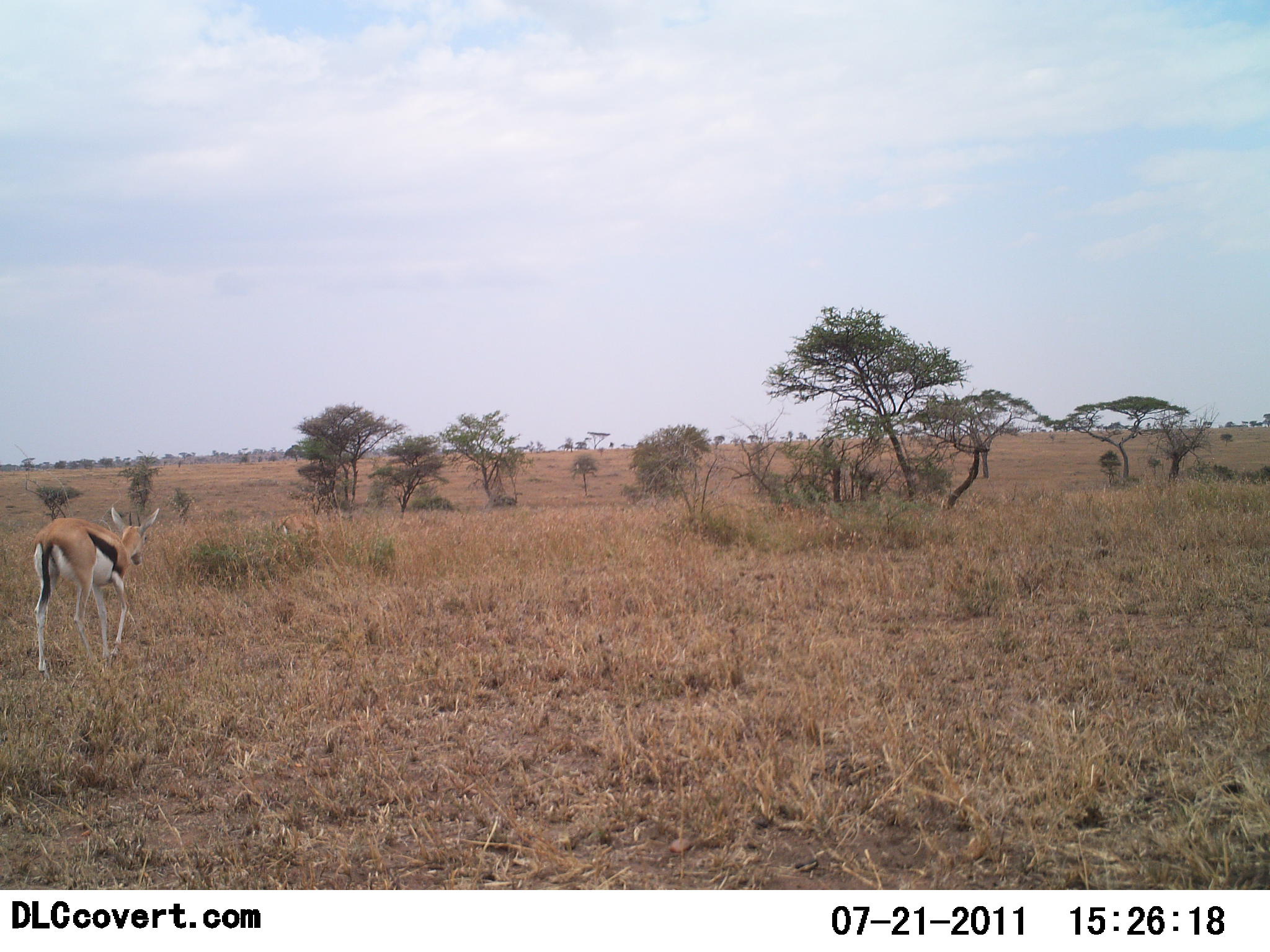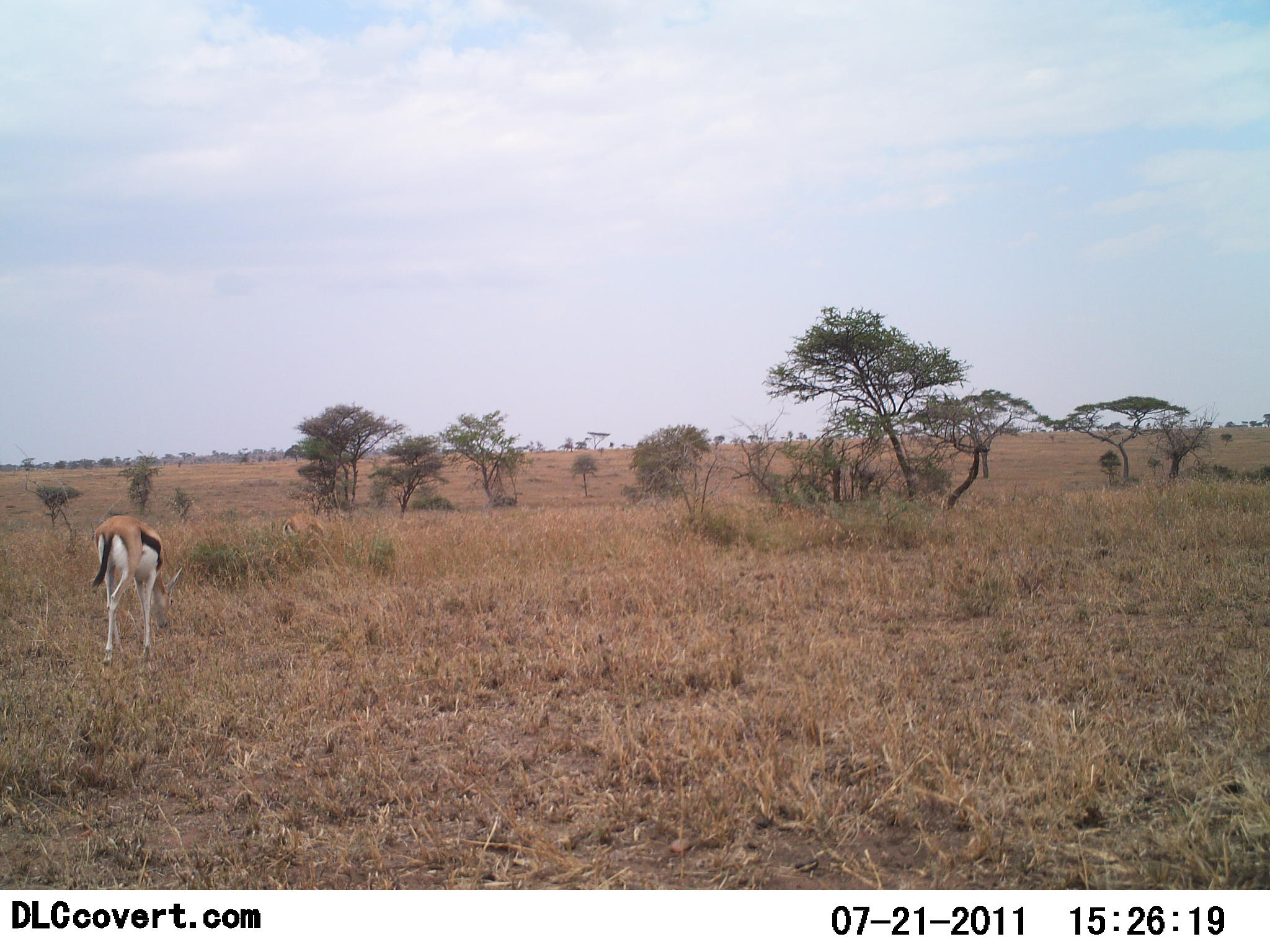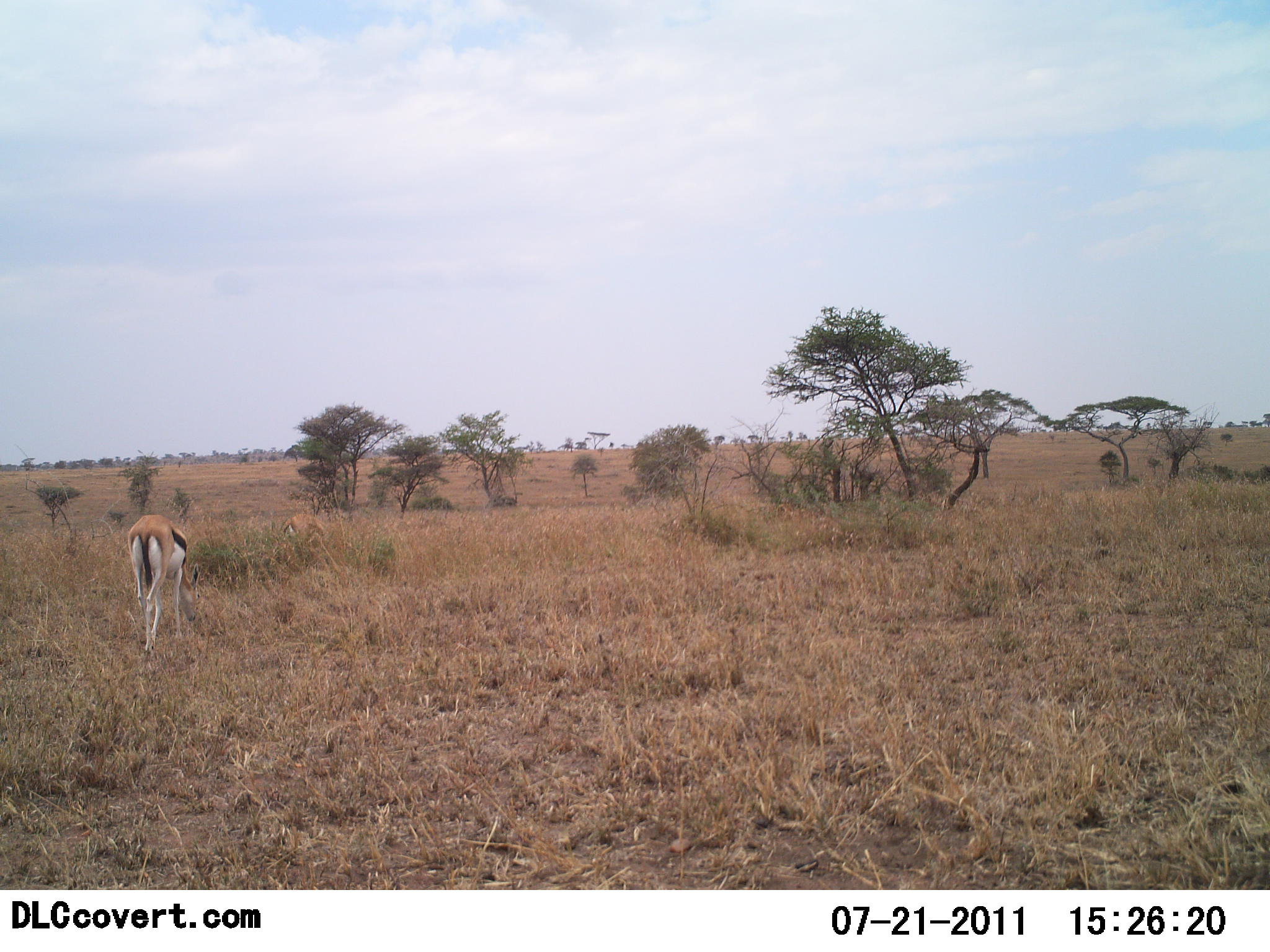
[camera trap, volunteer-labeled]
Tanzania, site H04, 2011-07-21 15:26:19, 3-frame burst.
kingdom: Animalia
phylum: Chordata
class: Mammalia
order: Artiodactyla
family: Bovidae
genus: Eudorcas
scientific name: Eudorcas thomsonii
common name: thomson's gazelle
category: gazellethomsons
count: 1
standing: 17%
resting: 0%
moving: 58%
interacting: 0%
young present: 0%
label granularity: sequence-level